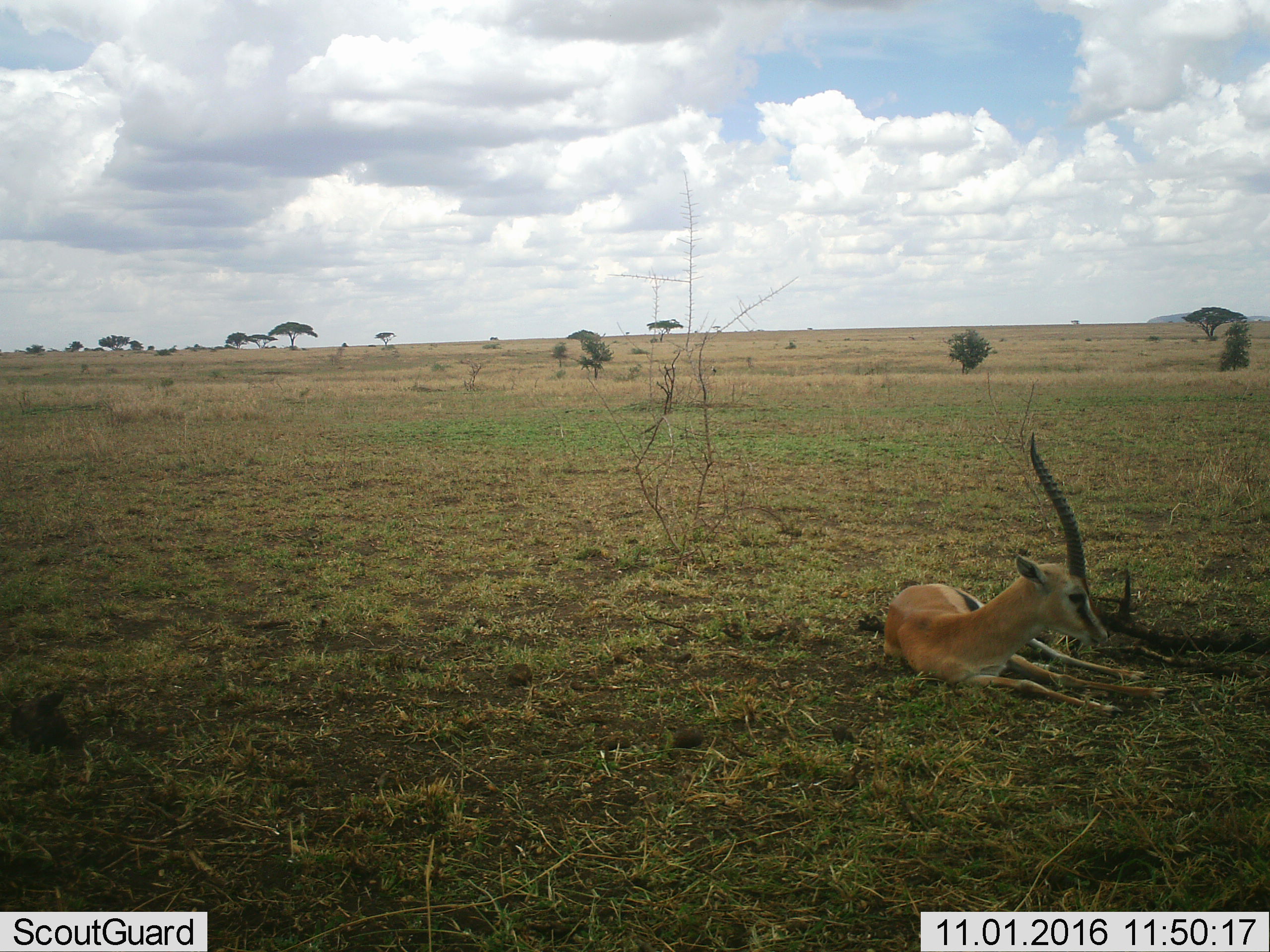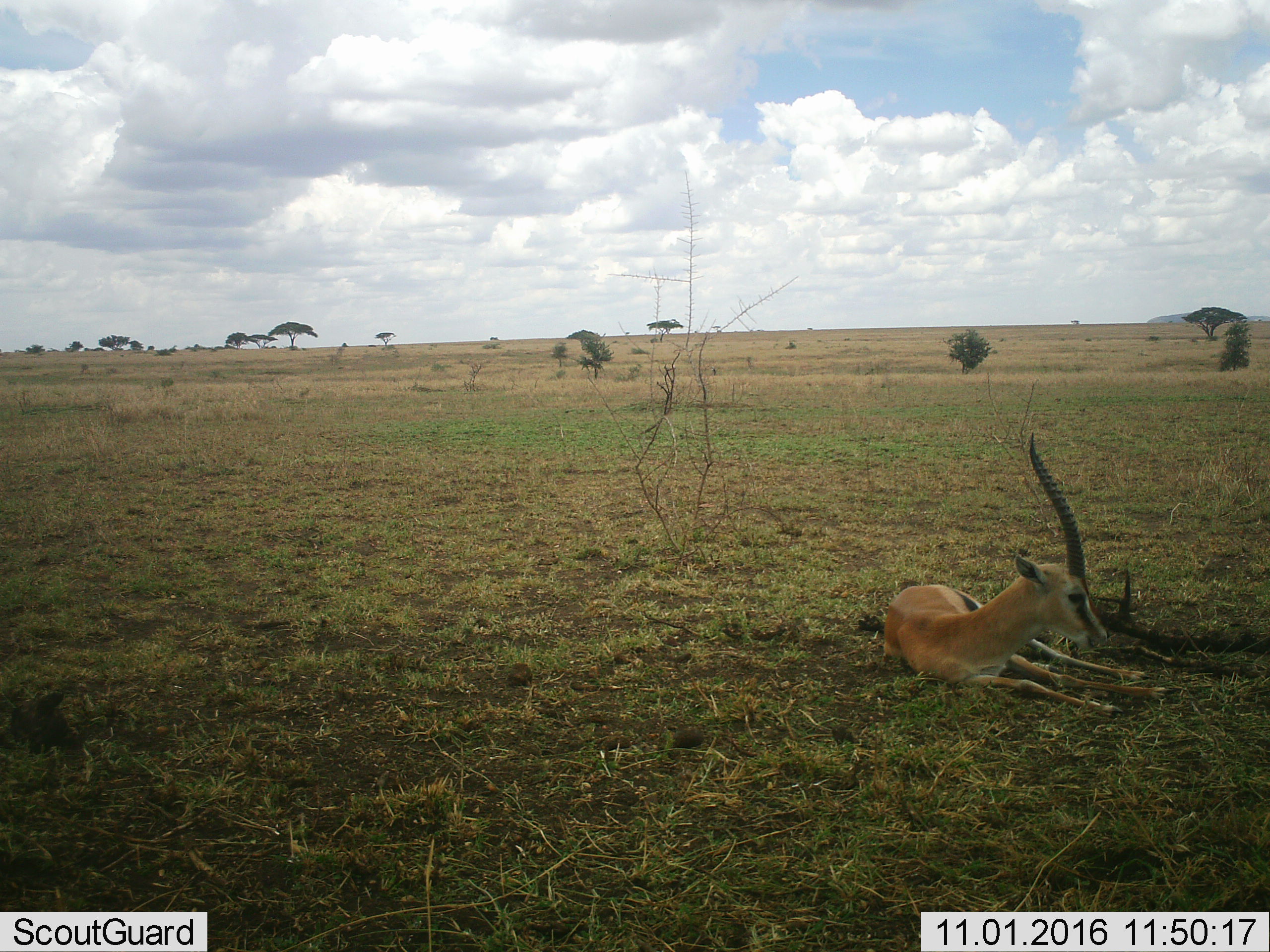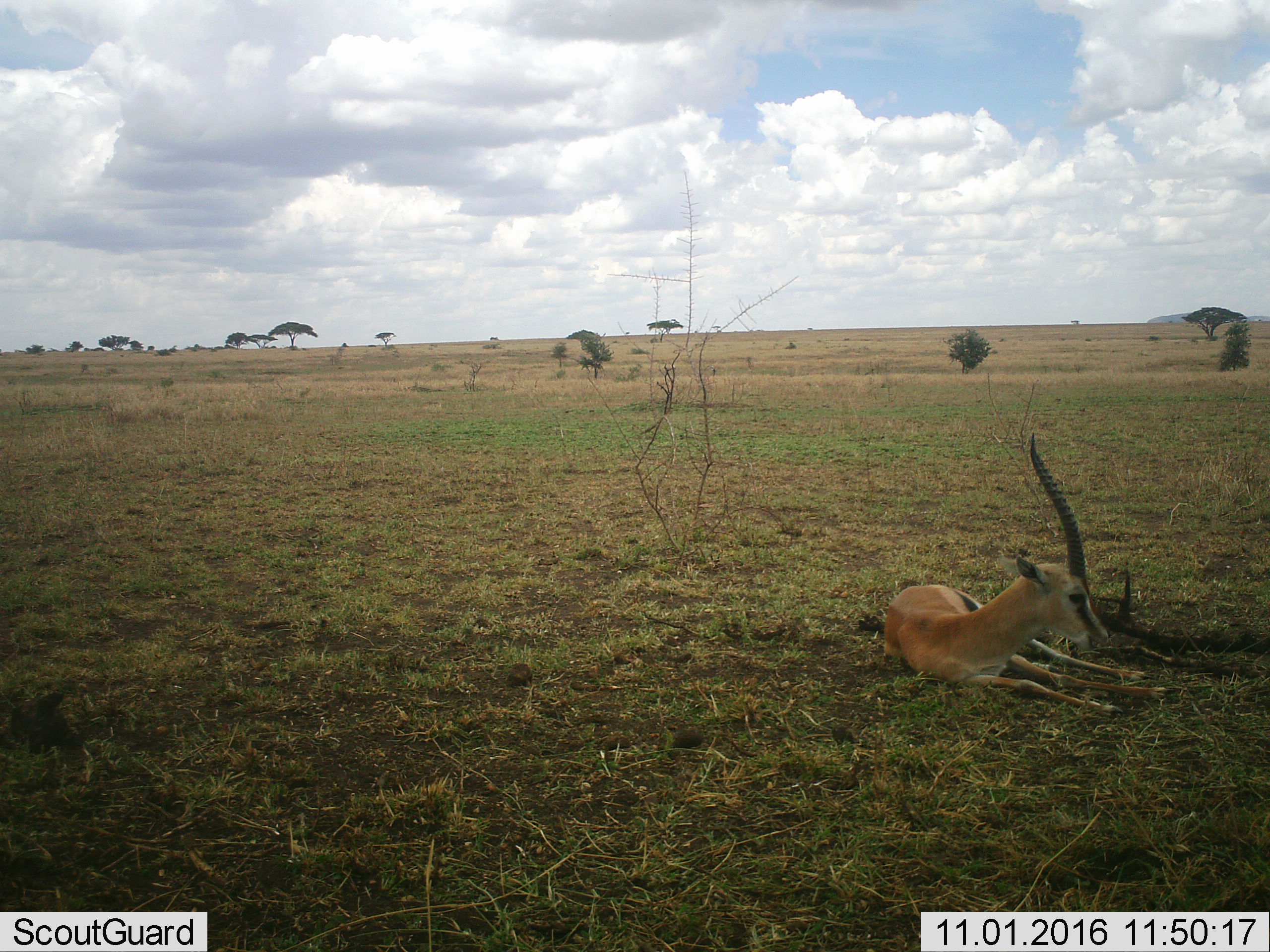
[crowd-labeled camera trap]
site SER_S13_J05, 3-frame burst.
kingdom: Animalia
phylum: Chordata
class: Mammalia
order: Artiodactyla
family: Bovidae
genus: Eudorcas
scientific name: Eudorcas thomsonii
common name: thomson's gazelle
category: gazellethomsons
Gazellethomsons (thomson's gazelle) (Eudorcas thomsonii), count 1. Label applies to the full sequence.